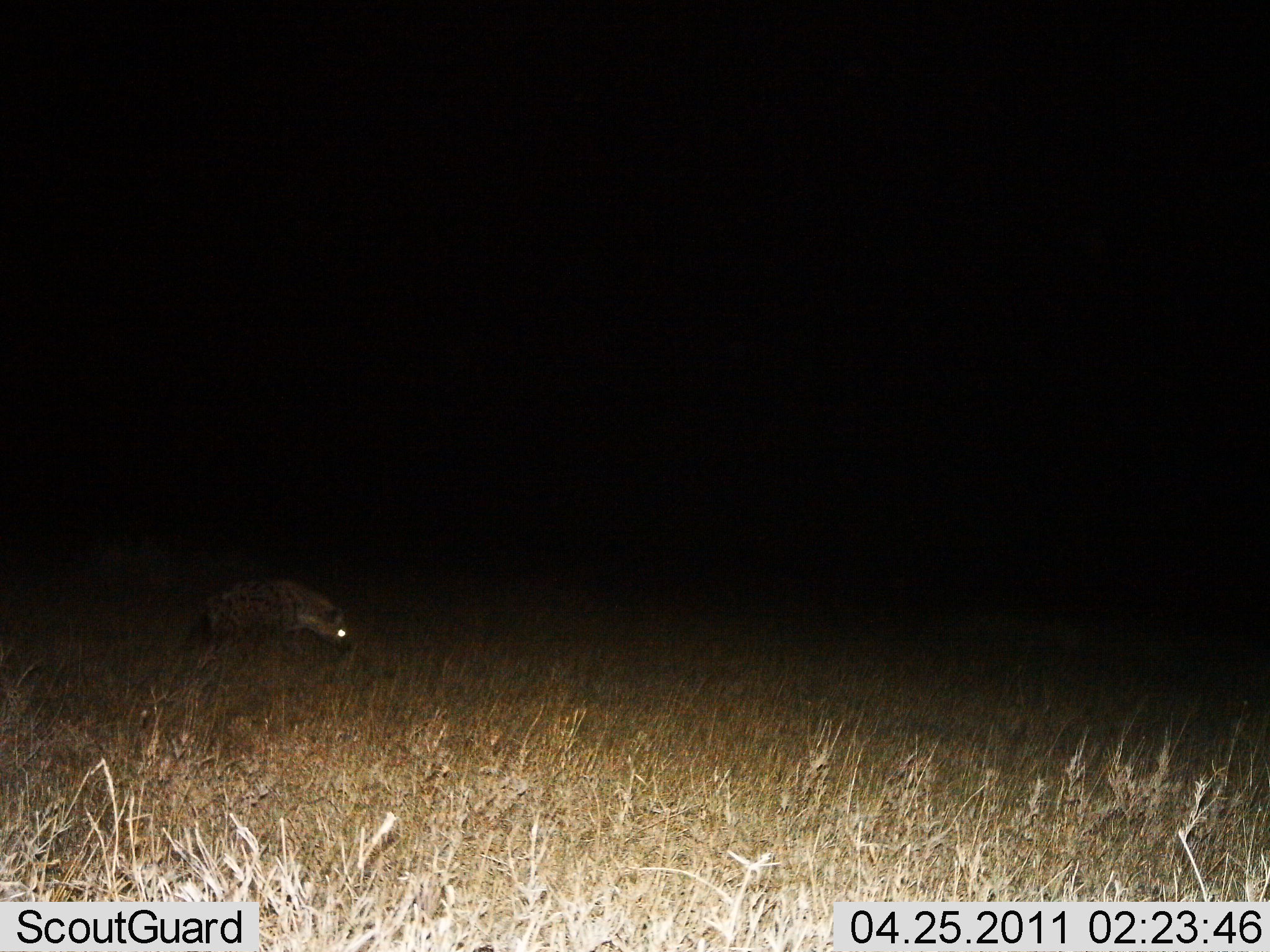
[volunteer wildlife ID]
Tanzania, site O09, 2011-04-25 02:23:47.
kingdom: Animalia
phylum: Chordata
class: Mammalia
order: Carnivora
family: Hyaenidae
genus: Crocuta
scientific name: Crocuta crocuta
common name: spotted hyena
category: hyenaspotted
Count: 1.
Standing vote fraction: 20%.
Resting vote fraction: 0%.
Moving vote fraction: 70%.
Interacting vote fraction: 0%.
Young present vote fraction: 0%.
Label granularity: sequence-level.